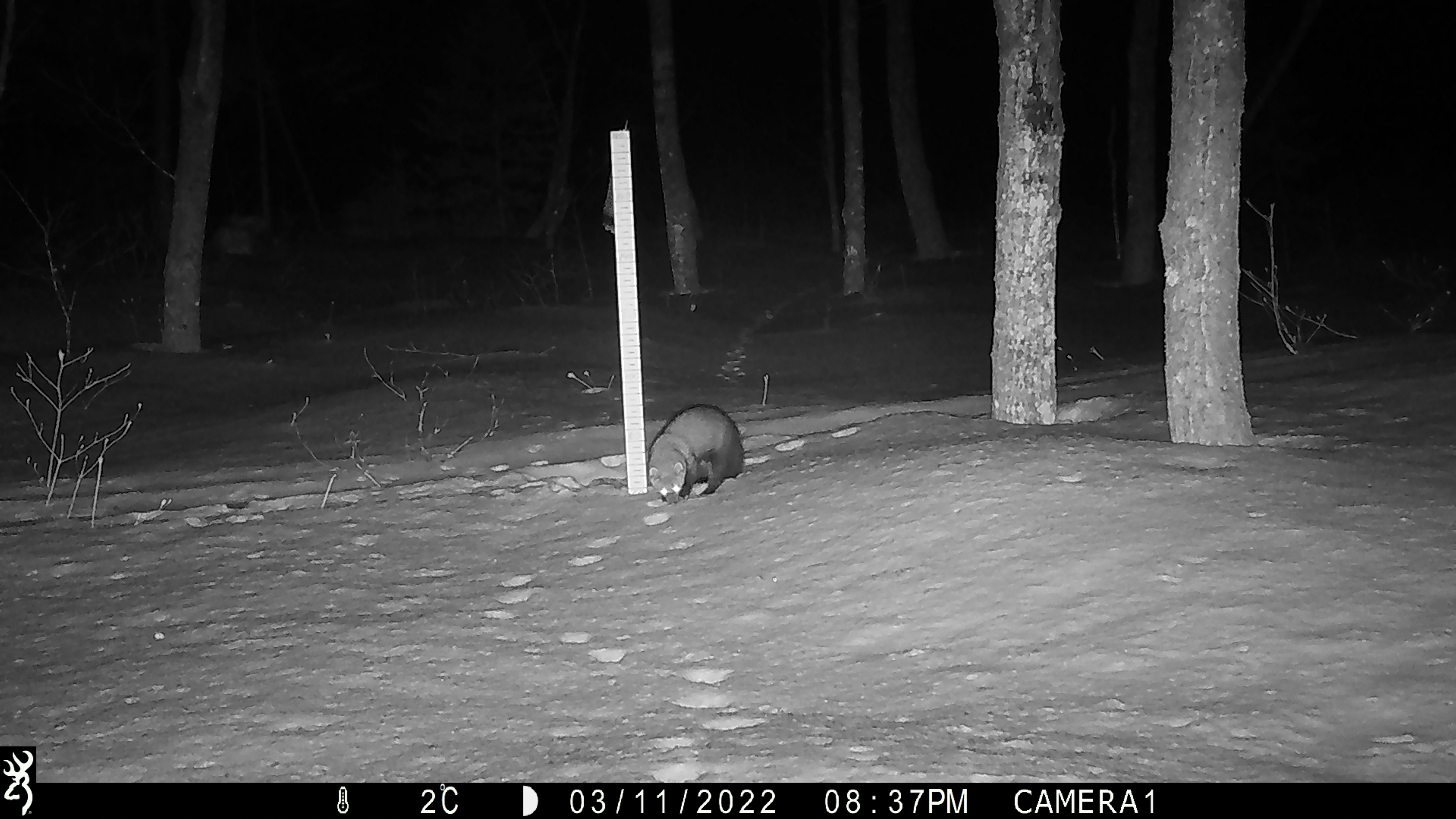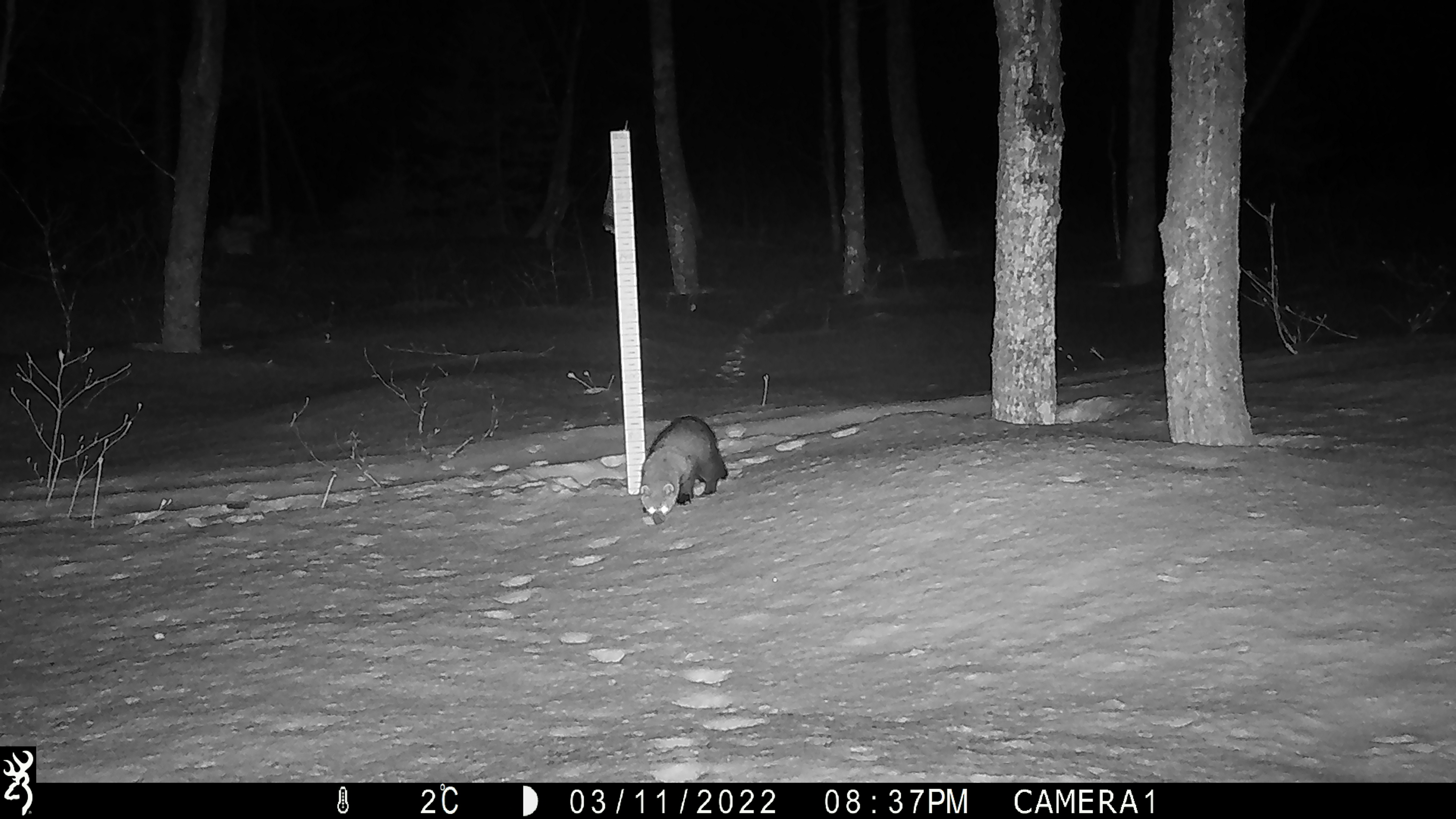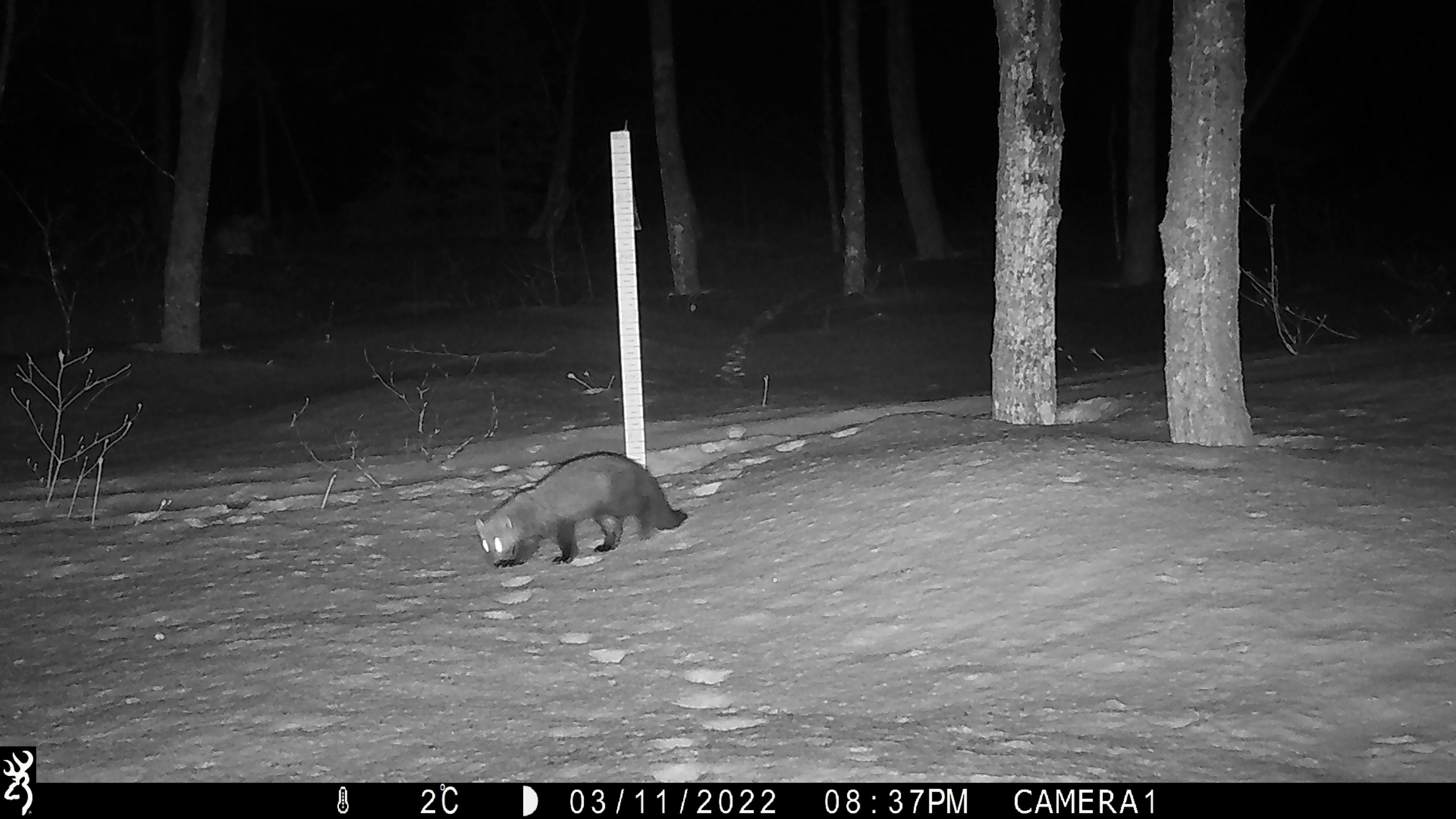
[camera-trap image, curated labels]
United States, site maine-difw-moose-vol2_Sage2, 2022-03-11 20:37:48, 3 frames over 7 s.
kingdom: Animalia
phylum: Chordata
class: Mammalia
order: Carnivora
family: Mustelidae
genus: Pekania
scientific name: Pekania pennanti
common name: fisher